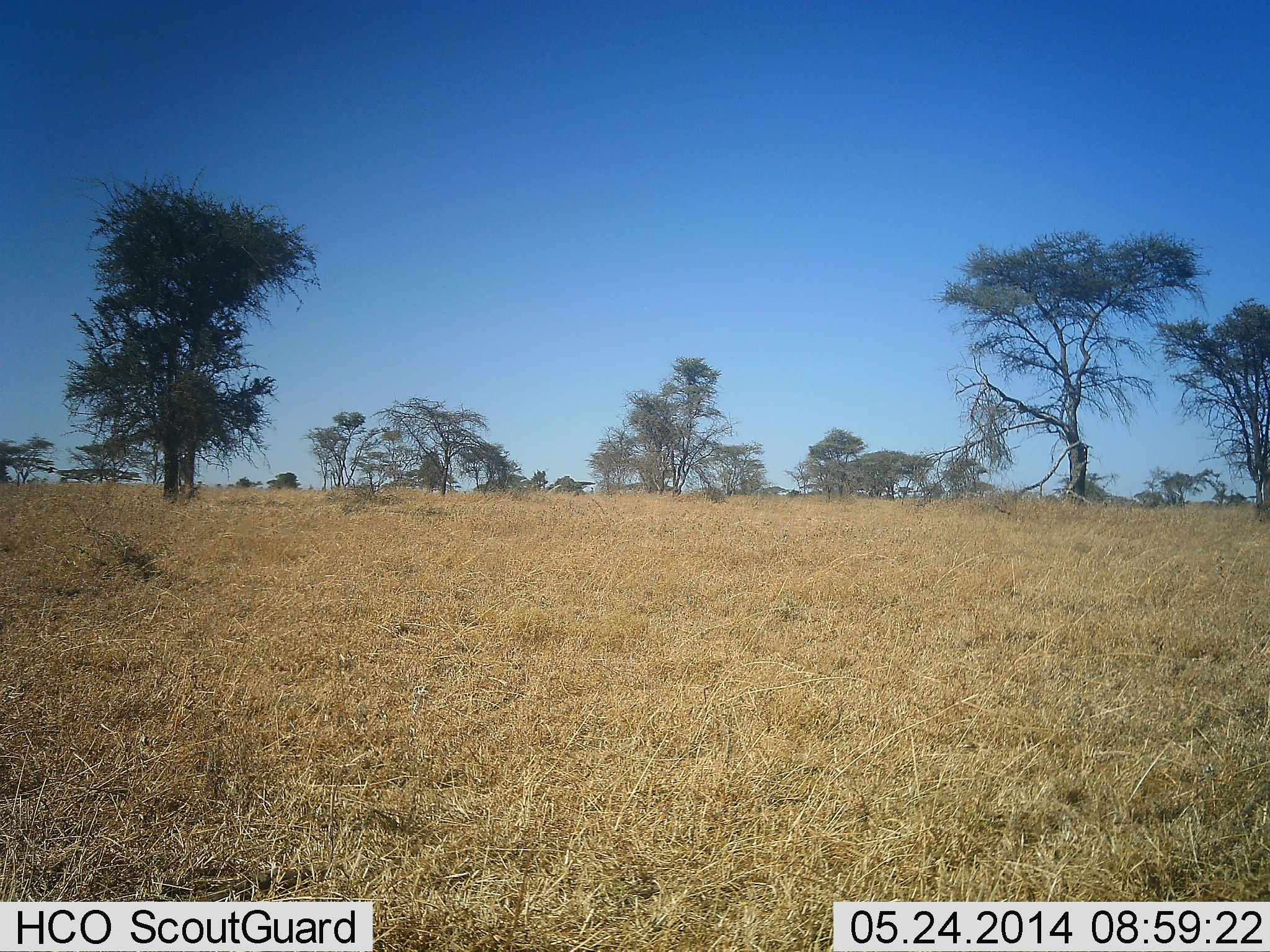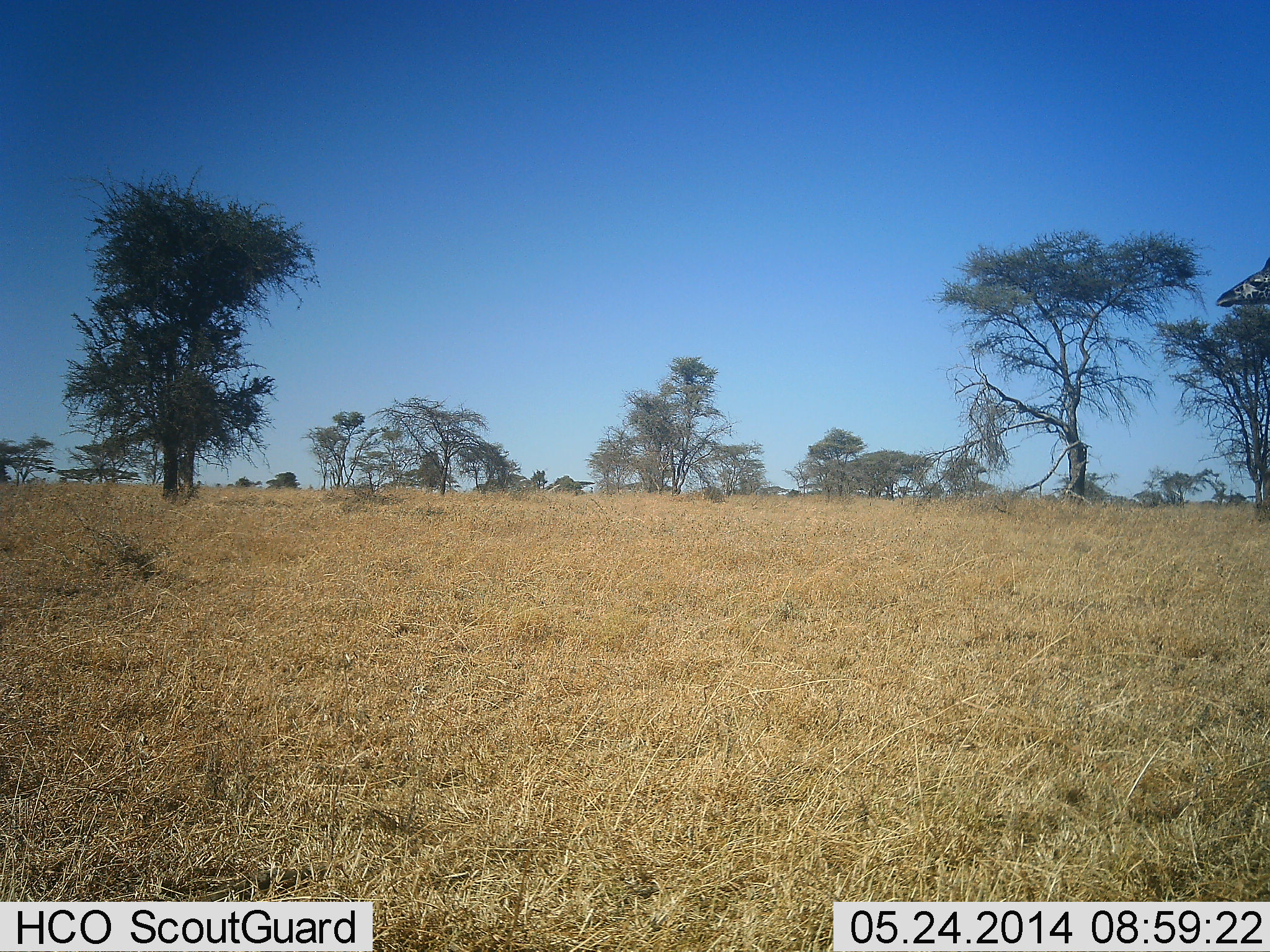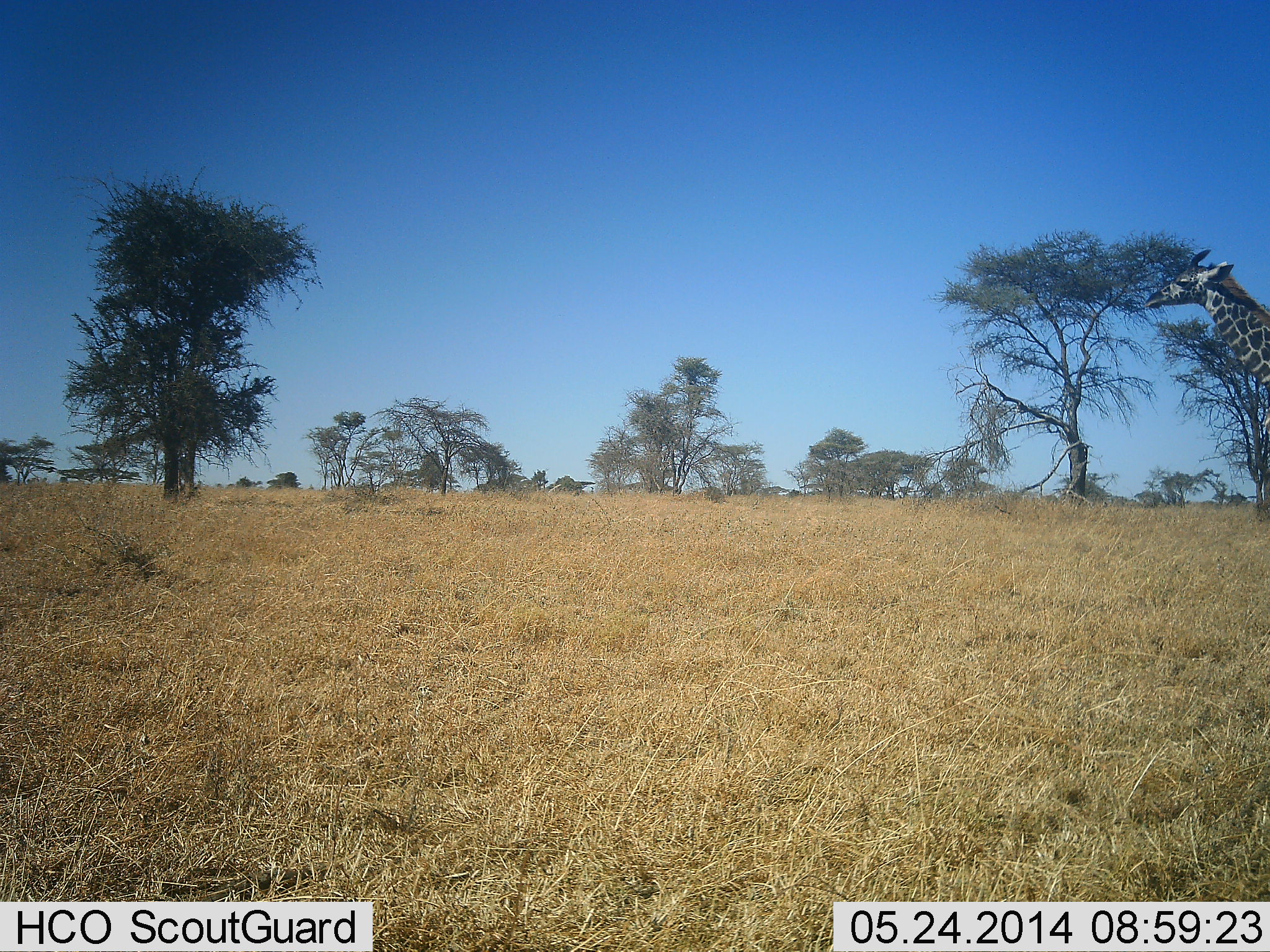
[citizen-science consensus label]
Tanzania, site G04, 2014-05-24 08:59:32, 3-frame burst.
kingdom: Animalia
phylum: Chordata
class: Mammalia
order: Artiodactyla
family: Giraffidae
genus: Giraffa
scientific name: Giraffa camelopardalis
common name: giraffe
Giraffe (Giraffa camelopardalis), count 1. Behavior (volunteer vote fractions): standing 0%, resting 0%, moving 100%, interacting 0%. Young present (vote fraction): 0%. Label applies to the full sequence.